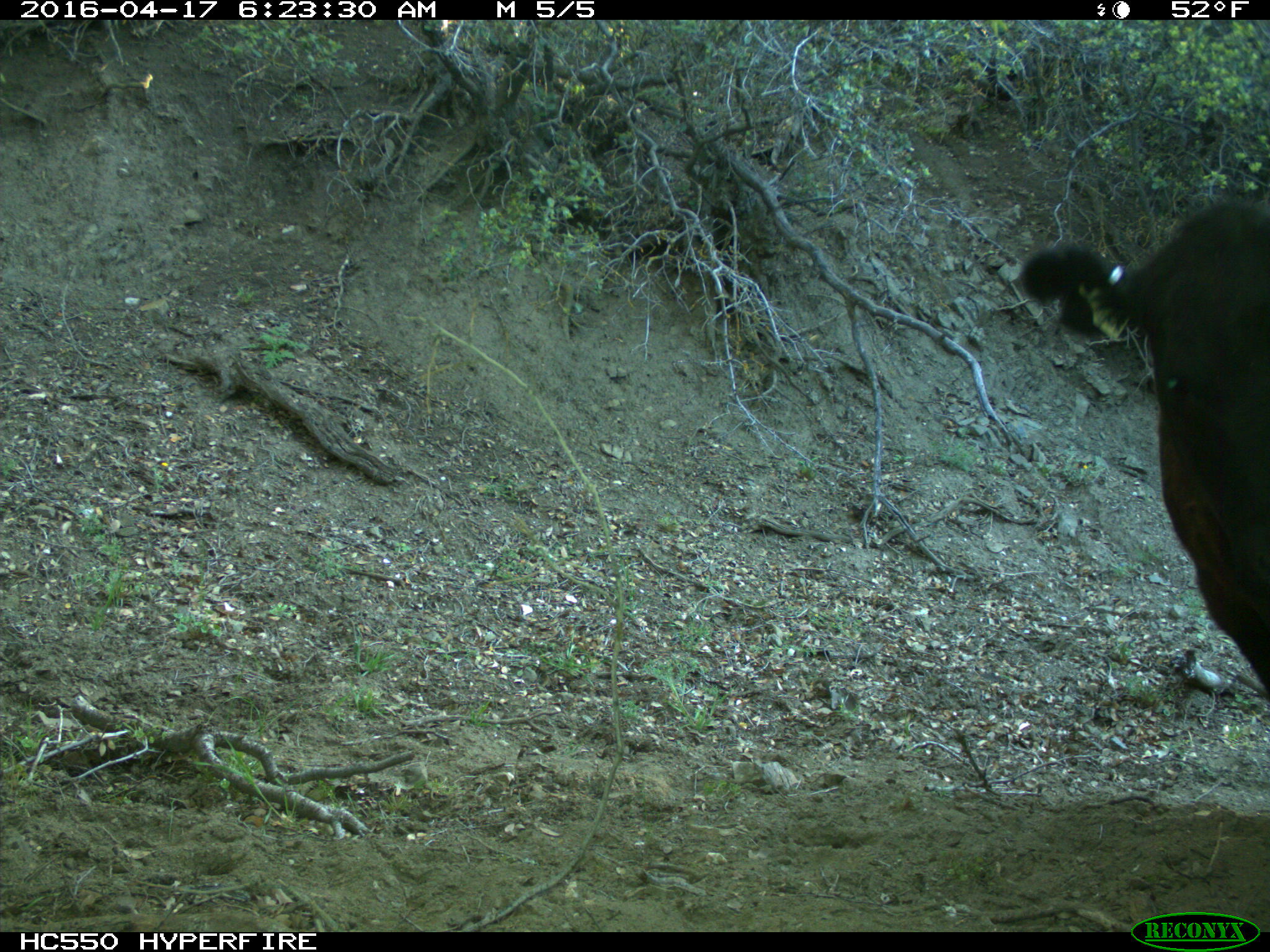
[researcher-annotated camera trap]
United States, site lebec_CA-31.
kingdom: Animalia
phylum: Chordata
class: Mammalia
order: Artiodactyla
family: Bovidae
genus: Bos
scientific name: Bos taurus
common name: domestic cow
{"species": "Bos taurus (domestic cow)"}